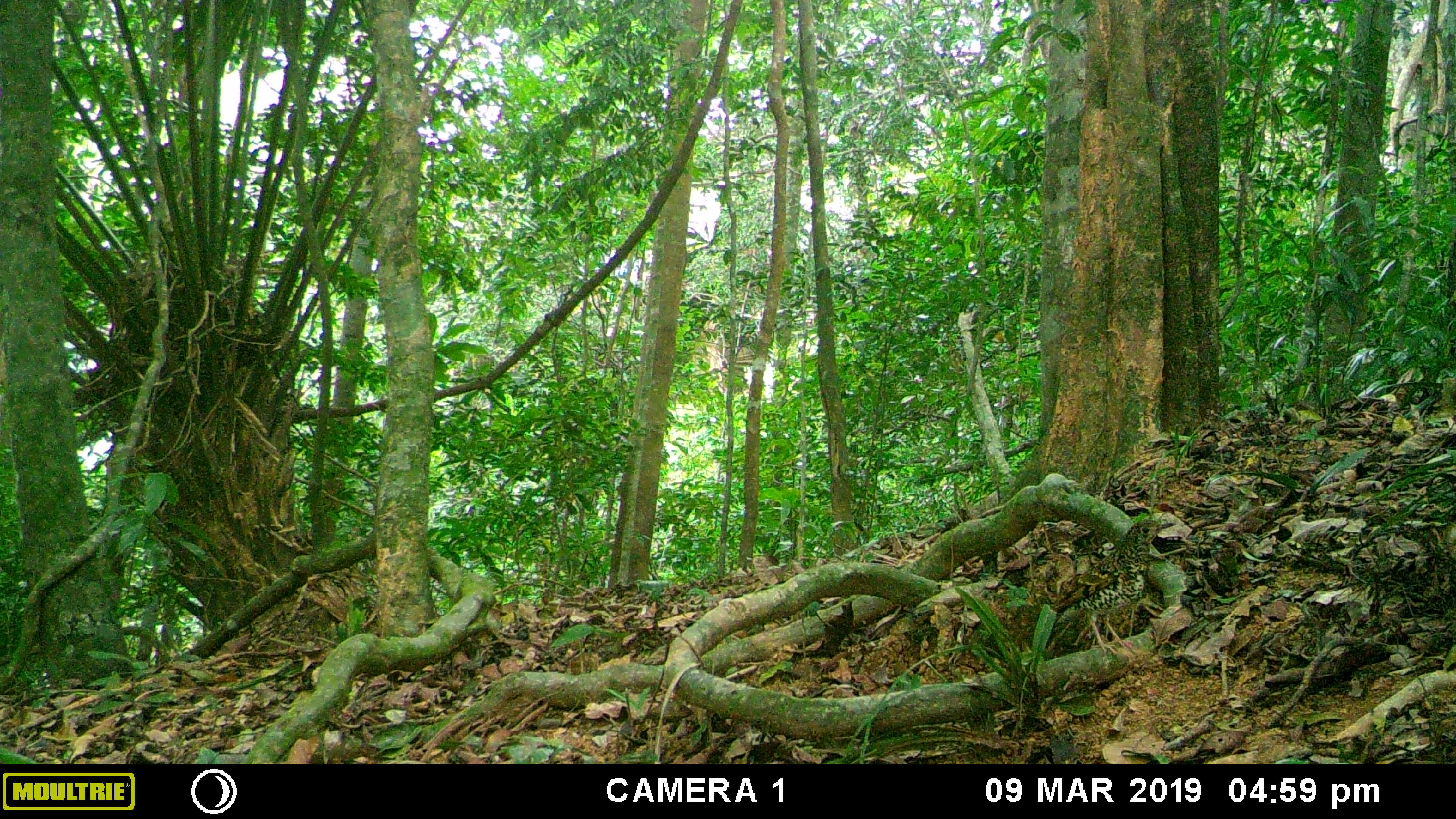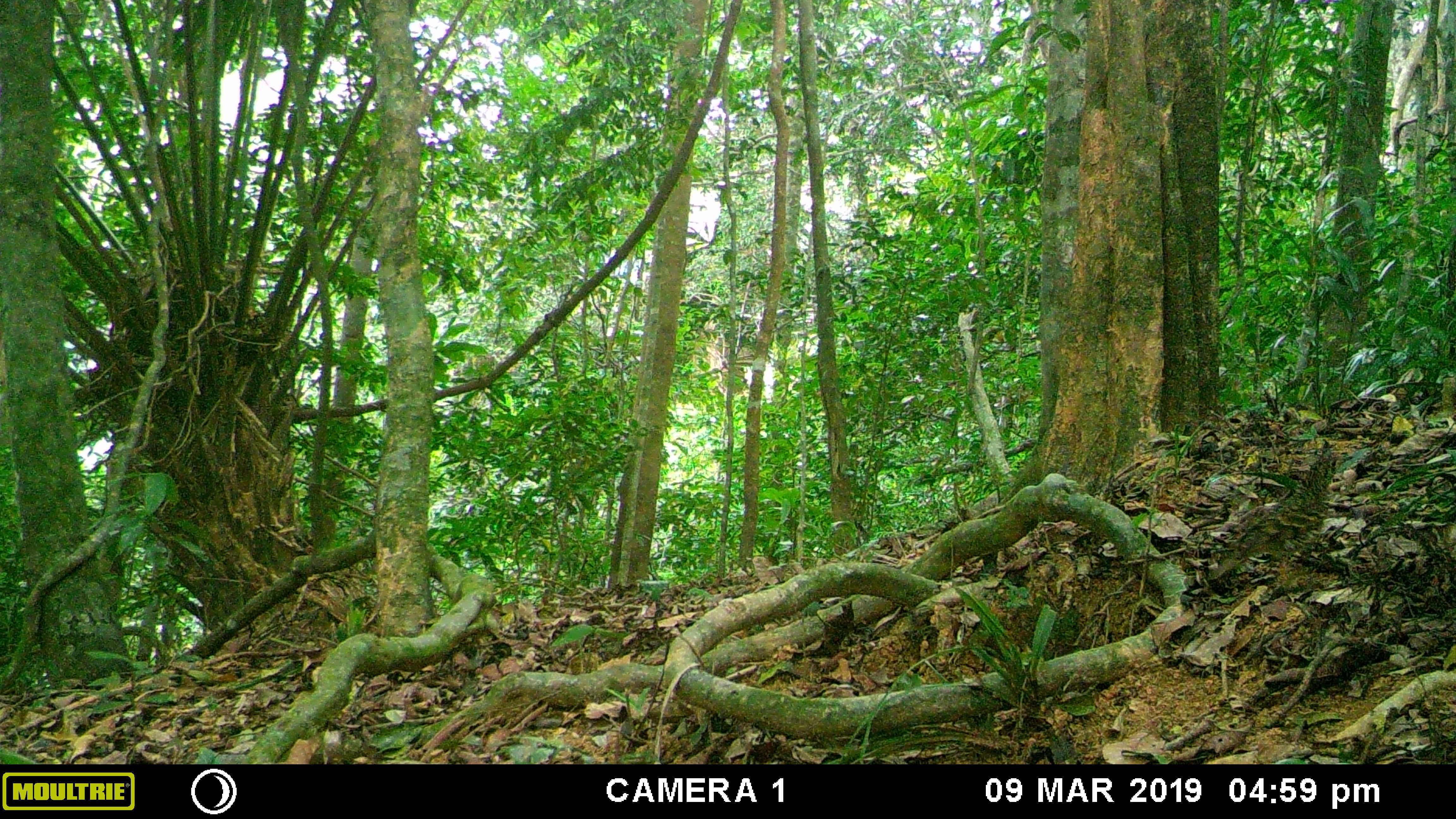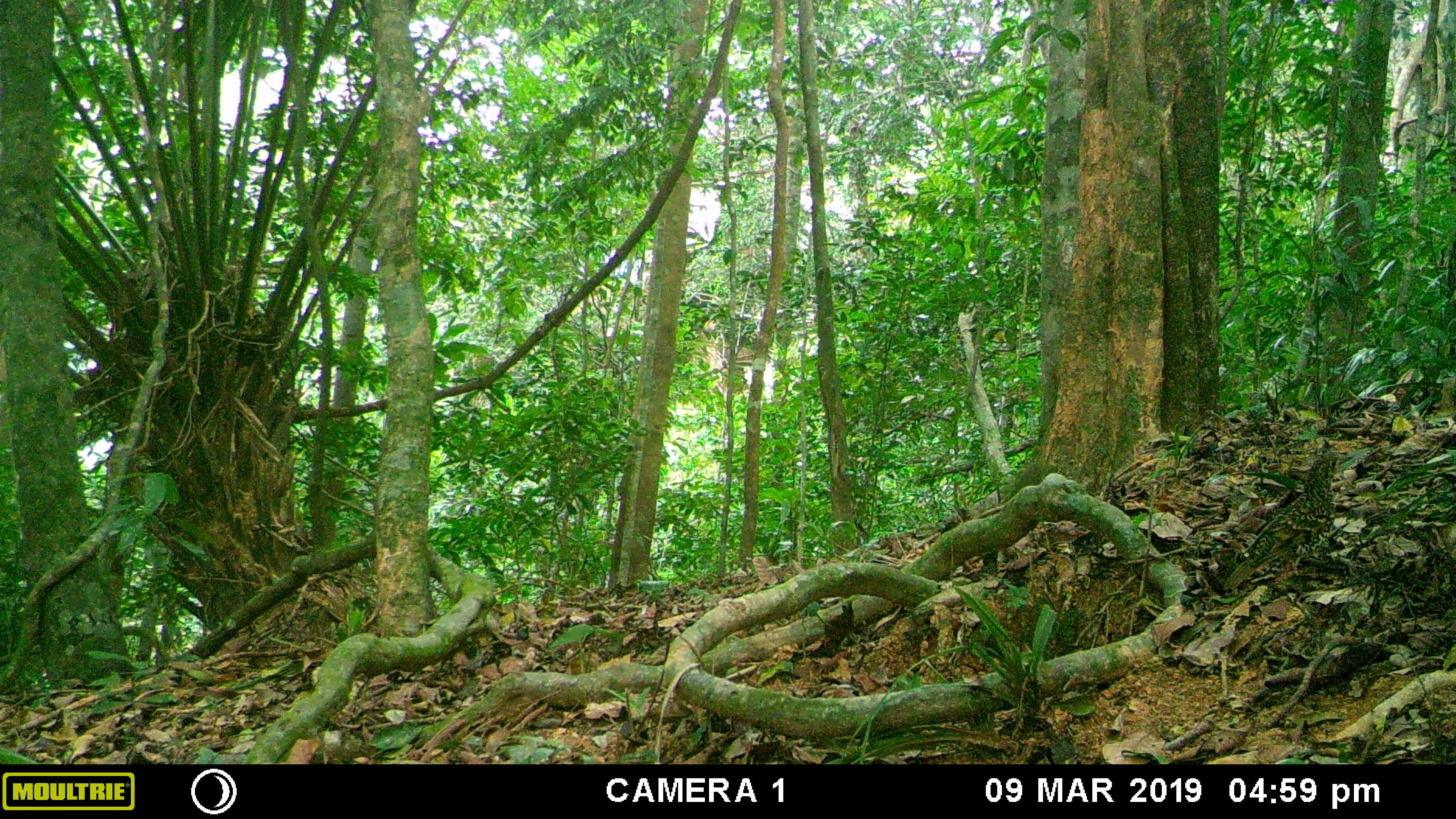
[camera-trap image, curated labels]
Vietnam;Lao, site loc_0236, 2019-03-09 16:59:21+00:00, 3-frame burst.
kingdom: Animalia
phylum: Chordata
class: Aves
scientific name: Aves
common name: bird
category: unidentified bird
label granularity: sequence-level